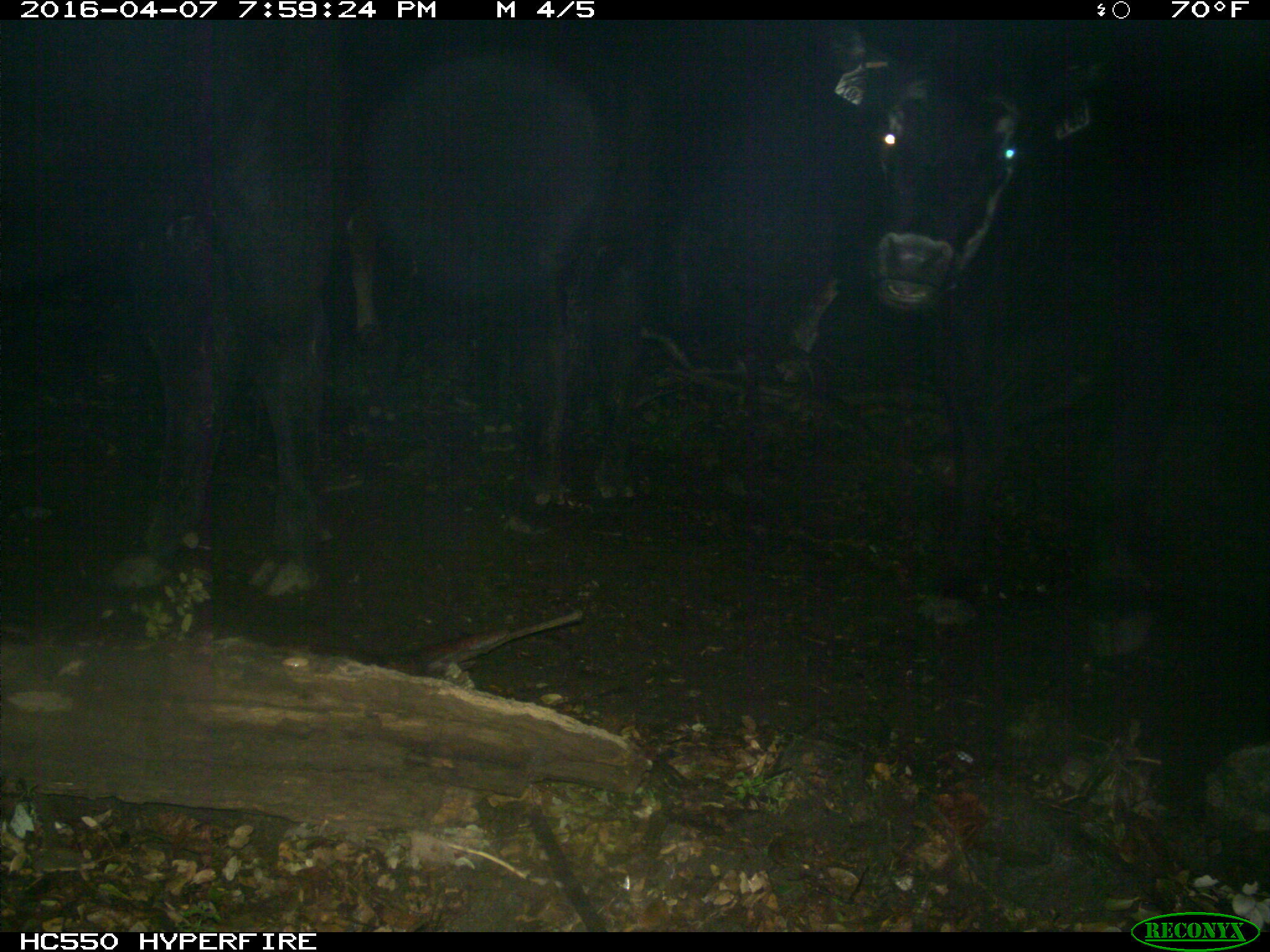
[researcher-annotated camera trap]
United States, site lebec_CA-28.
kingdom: Animalia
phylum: Chordata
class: Mammalia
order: Artiodactyla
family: Bovidae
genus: Bos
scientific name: Bos taurus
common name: domestic cow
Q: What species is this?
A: Bos taurus (domestic cow).